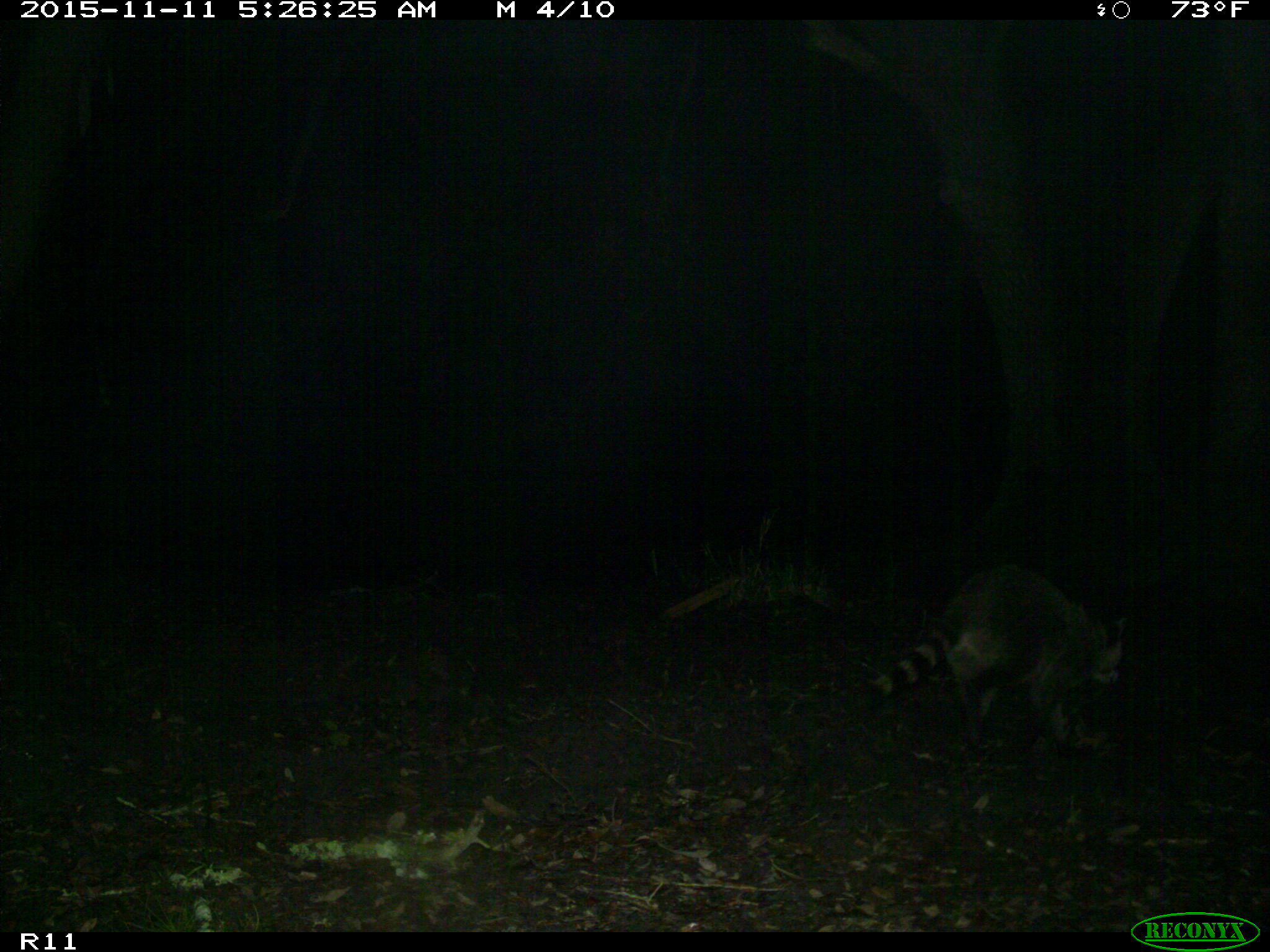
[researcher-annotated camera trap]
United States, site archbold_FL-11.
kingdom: Animalia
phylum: Chordata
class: Mammalia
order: Carnivora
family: Procyonidae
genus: Procyon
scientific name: Procyon lotor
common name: common raccoon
Procyon lotor (common raccoon).